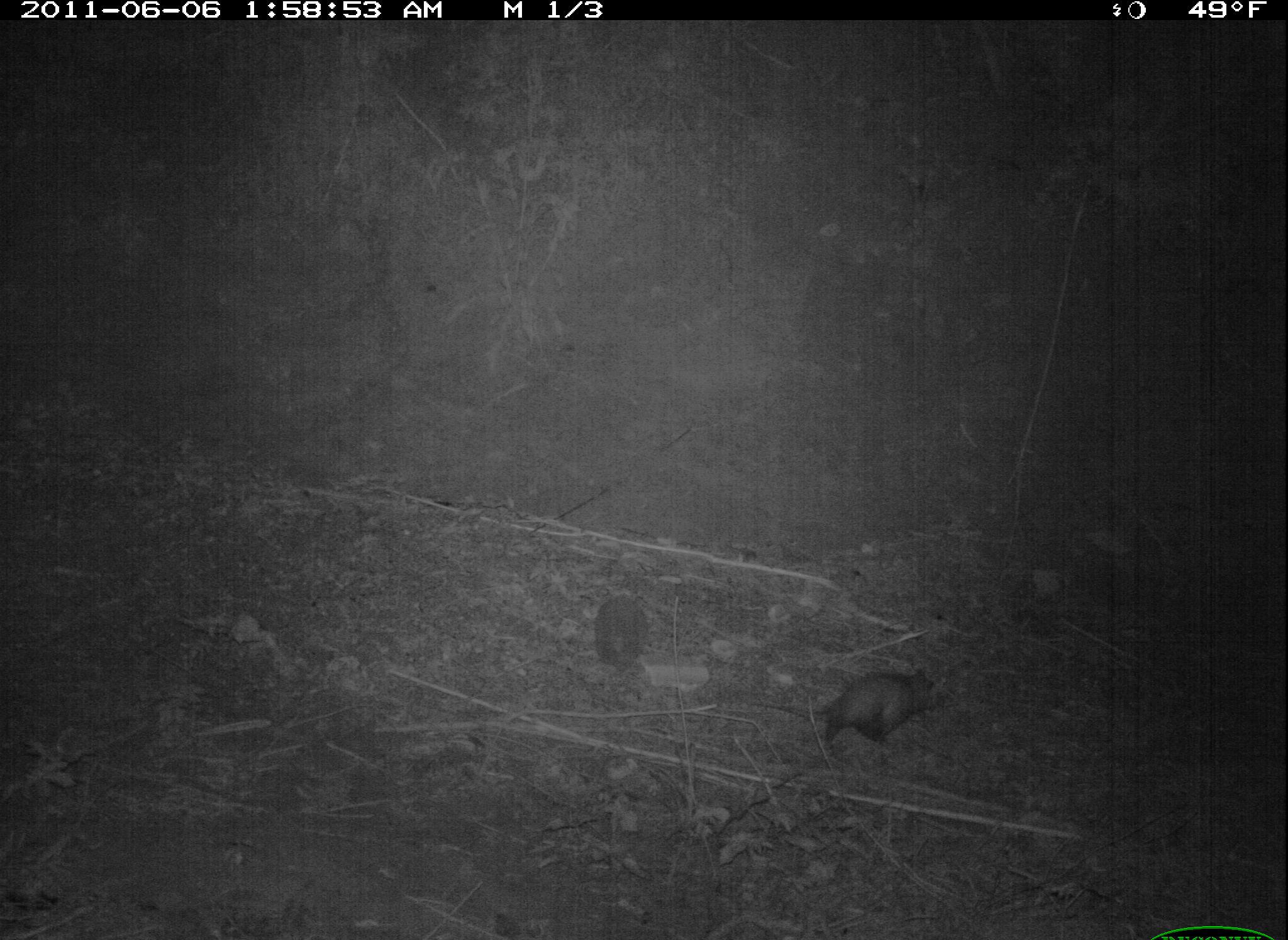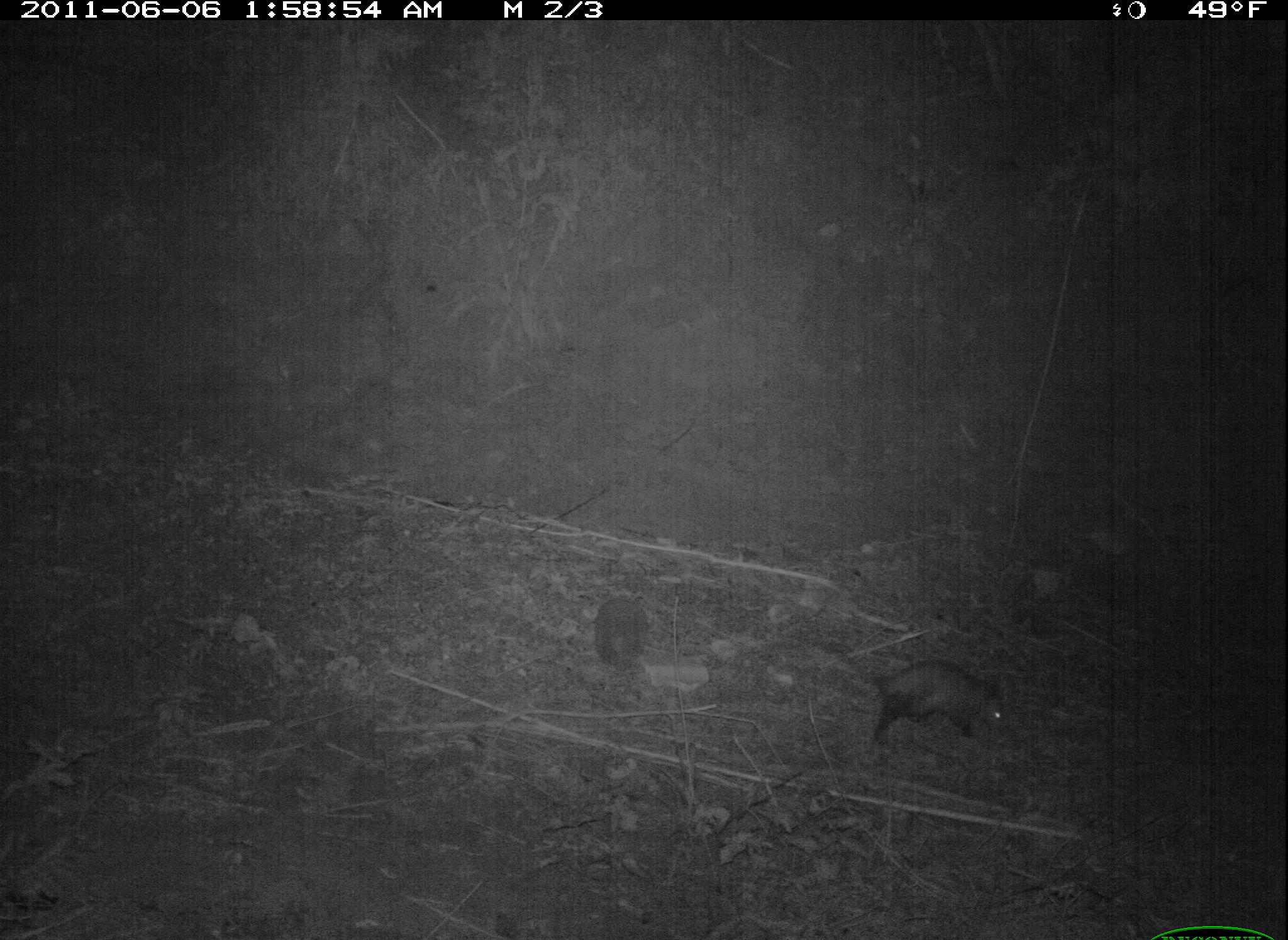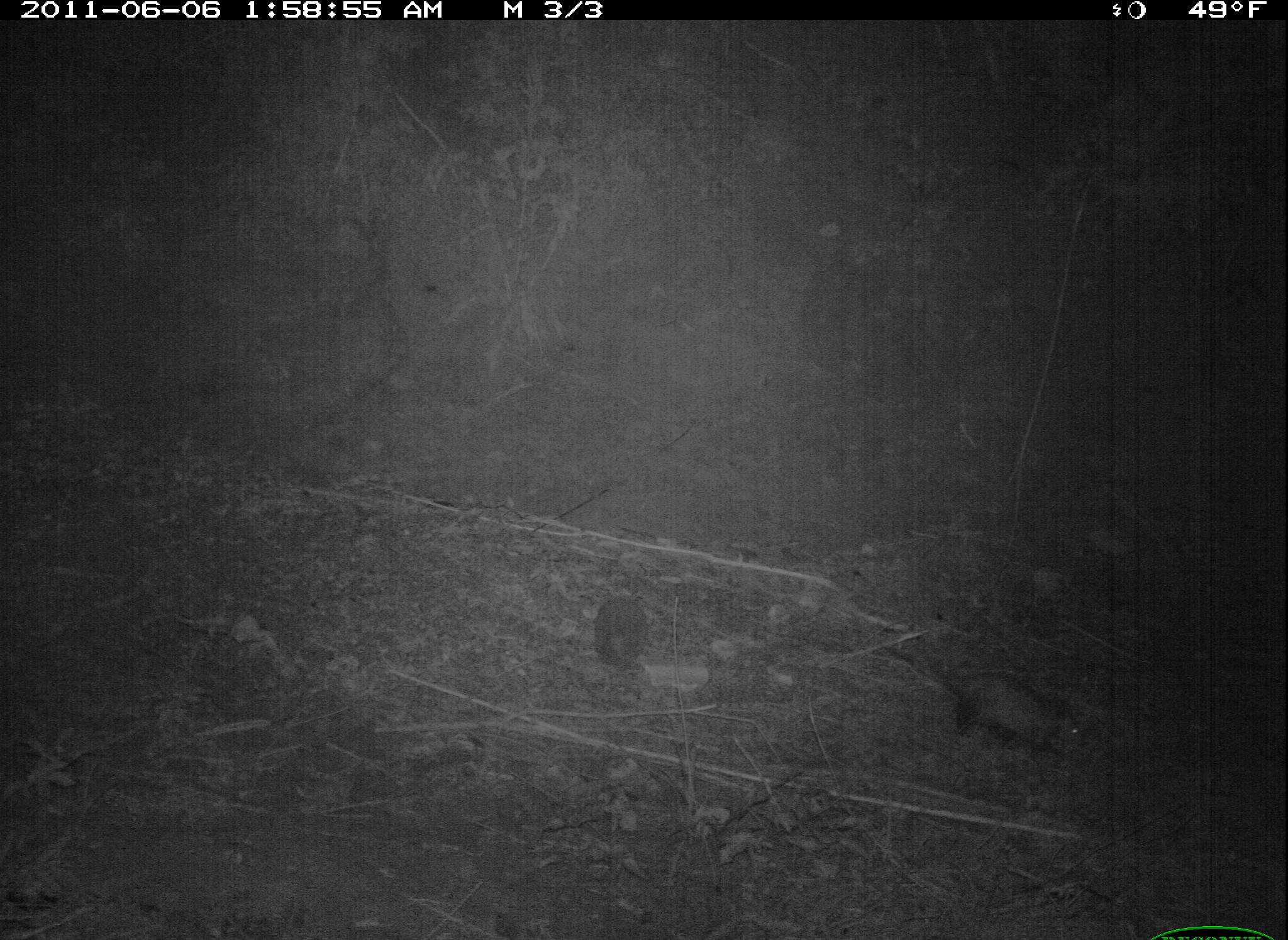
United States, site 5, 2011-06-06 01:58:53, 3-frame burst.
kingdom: Animalia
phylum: Chordata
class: Mammalia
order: Didelphimorphia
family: Didelphidae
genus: Didelphis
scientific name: Didelphis virginiana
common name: virginia opossum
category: opossum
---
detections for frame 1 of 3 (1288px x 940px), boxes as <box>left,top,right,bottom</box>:
opossum: <box>749,671,942,756</box>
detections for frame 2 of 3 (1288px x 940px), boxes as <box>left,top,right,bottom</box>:
opossum: <box>873,658,1005,750</box>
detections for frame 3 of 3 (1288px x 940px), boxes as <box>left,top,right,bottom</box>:
opossum: <box>882,645,1087,762</box>